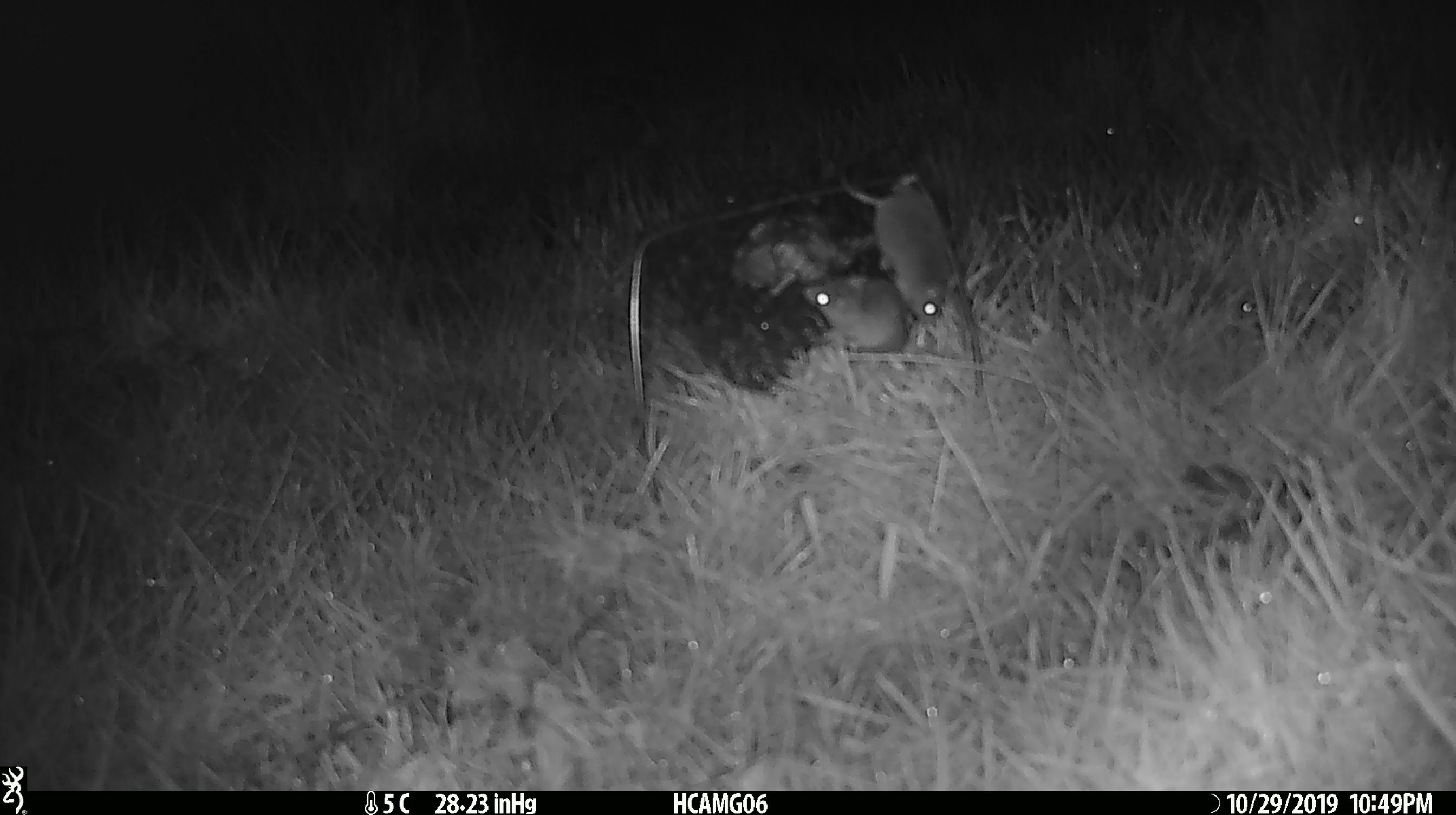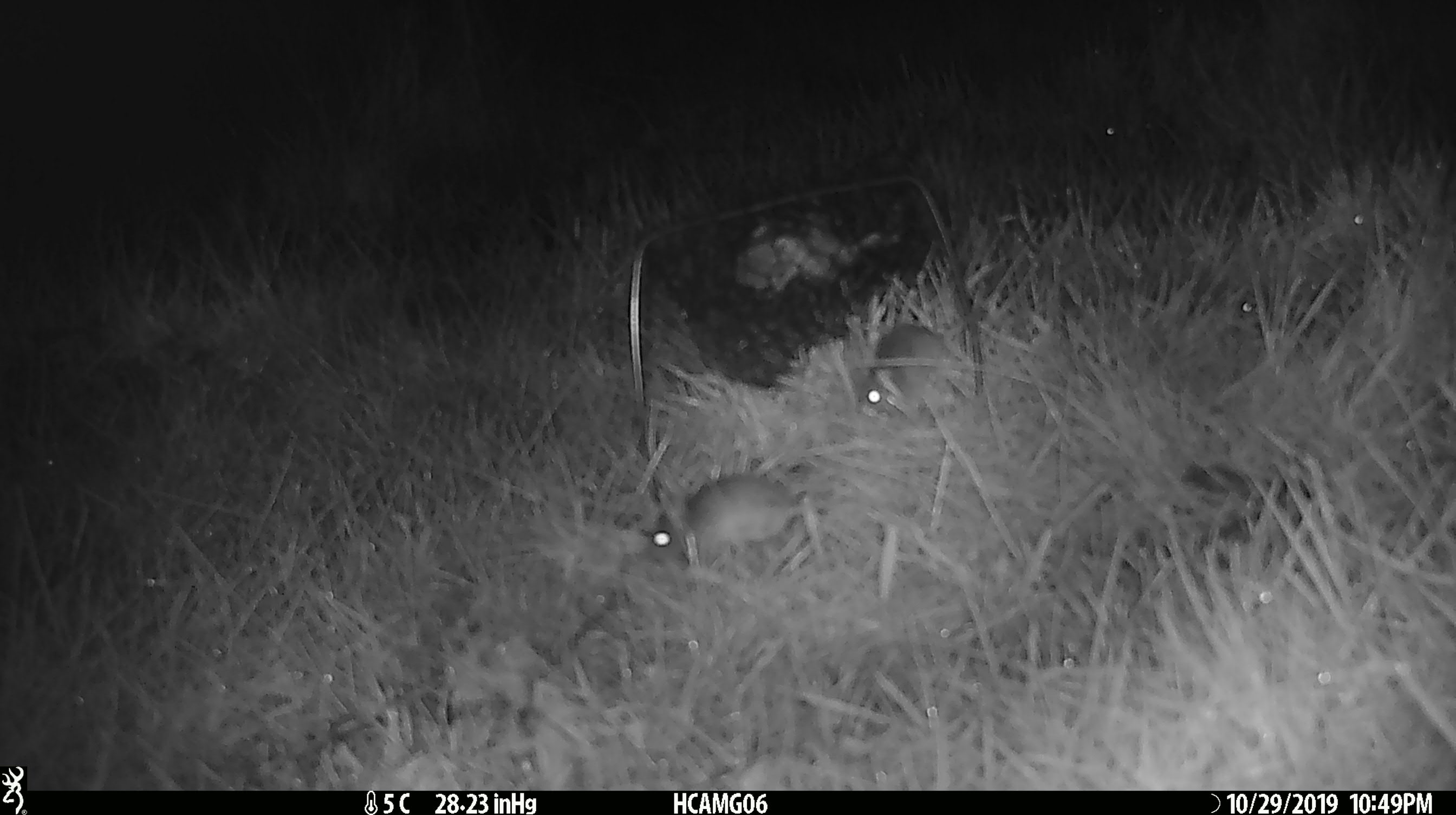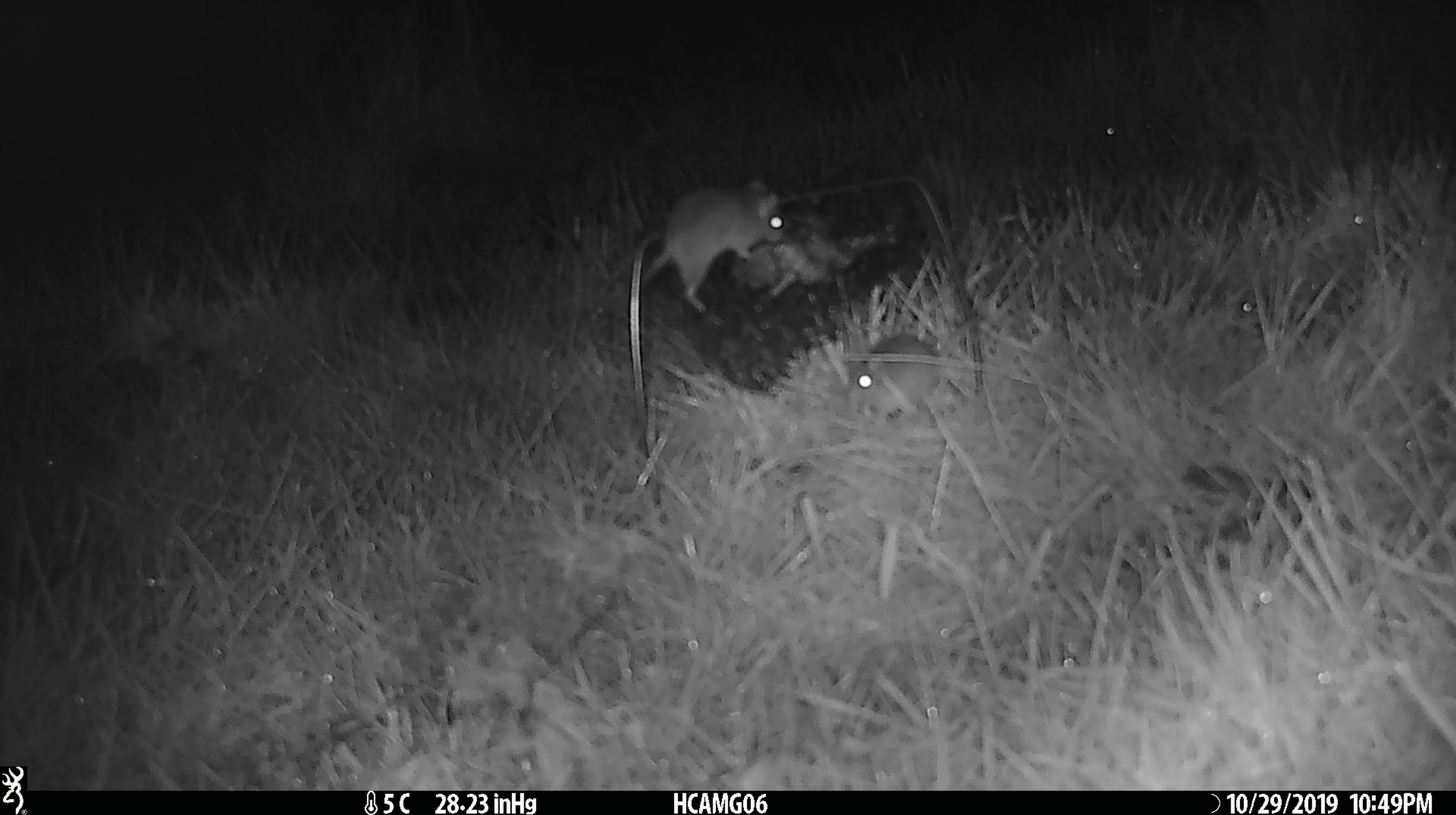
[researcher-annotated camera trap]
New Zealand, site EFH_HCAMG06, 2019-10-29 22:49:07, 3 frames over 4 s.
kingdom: Animalia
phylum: Chordata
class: Mammalia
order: Rodentia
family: Muridae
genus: Mus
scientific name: Mus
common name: mouse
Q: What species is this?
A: Mouse (Mus).